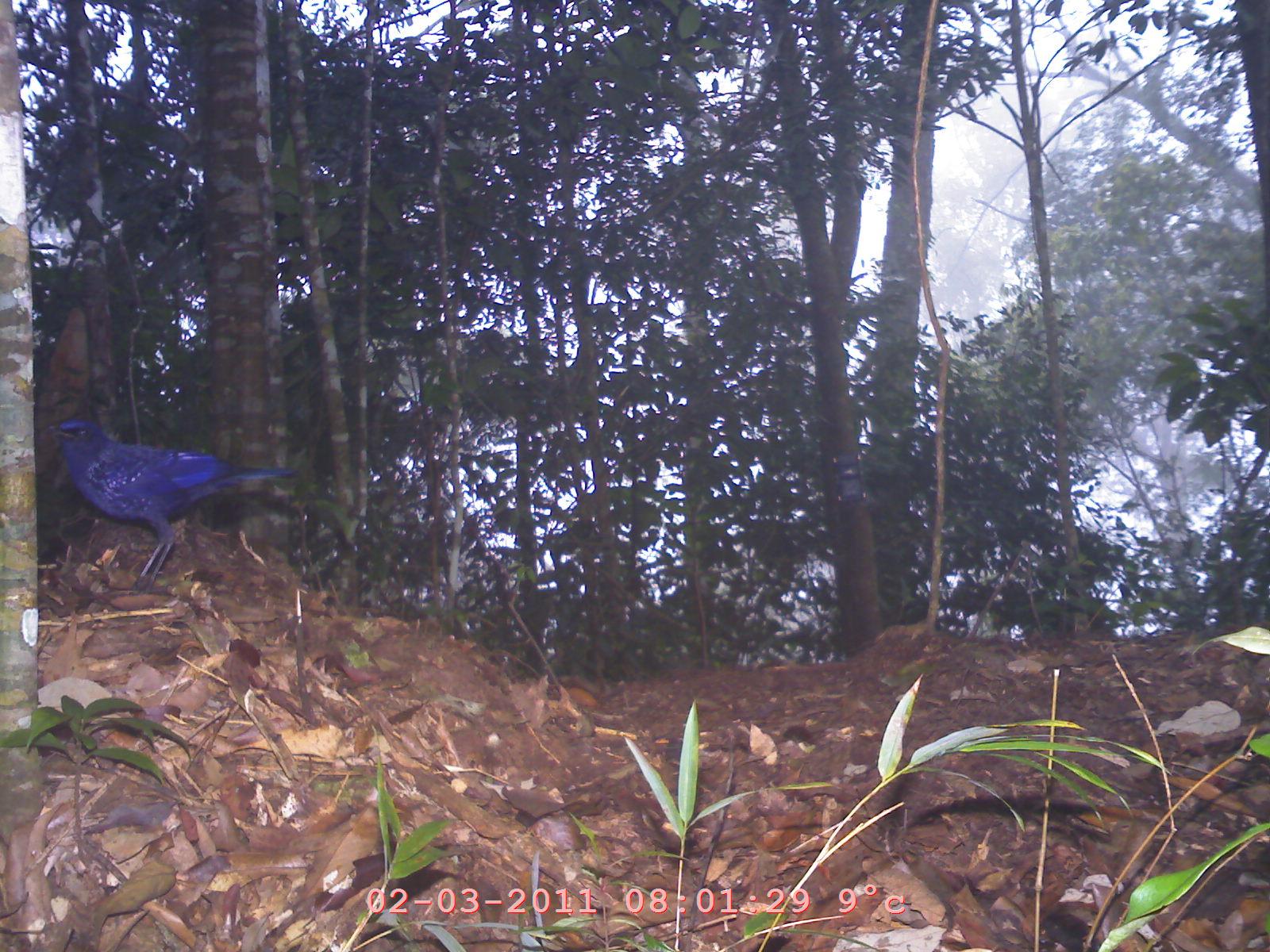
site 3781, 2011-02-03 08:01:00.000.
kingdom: Animalia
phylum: Chordata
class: Aves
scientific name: Aves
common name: bird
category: unknown bird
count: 1